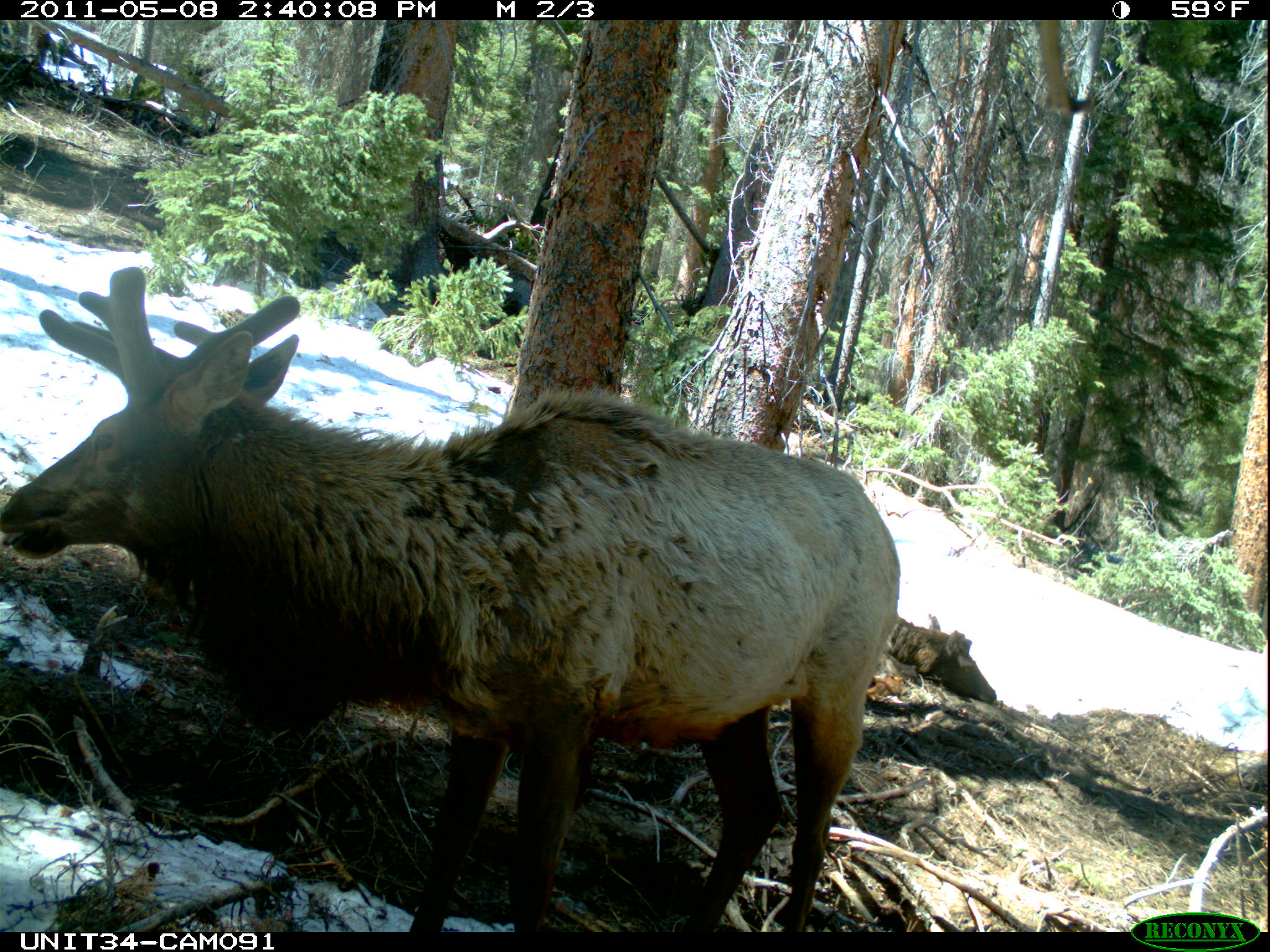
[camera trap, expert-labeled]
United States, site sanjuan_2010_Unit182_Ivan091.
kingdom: Animalia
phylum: Chordata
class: Mammalia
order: Artiodactyla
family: Cervidae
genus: Cervus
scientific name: Cervus elaphus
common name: red deer